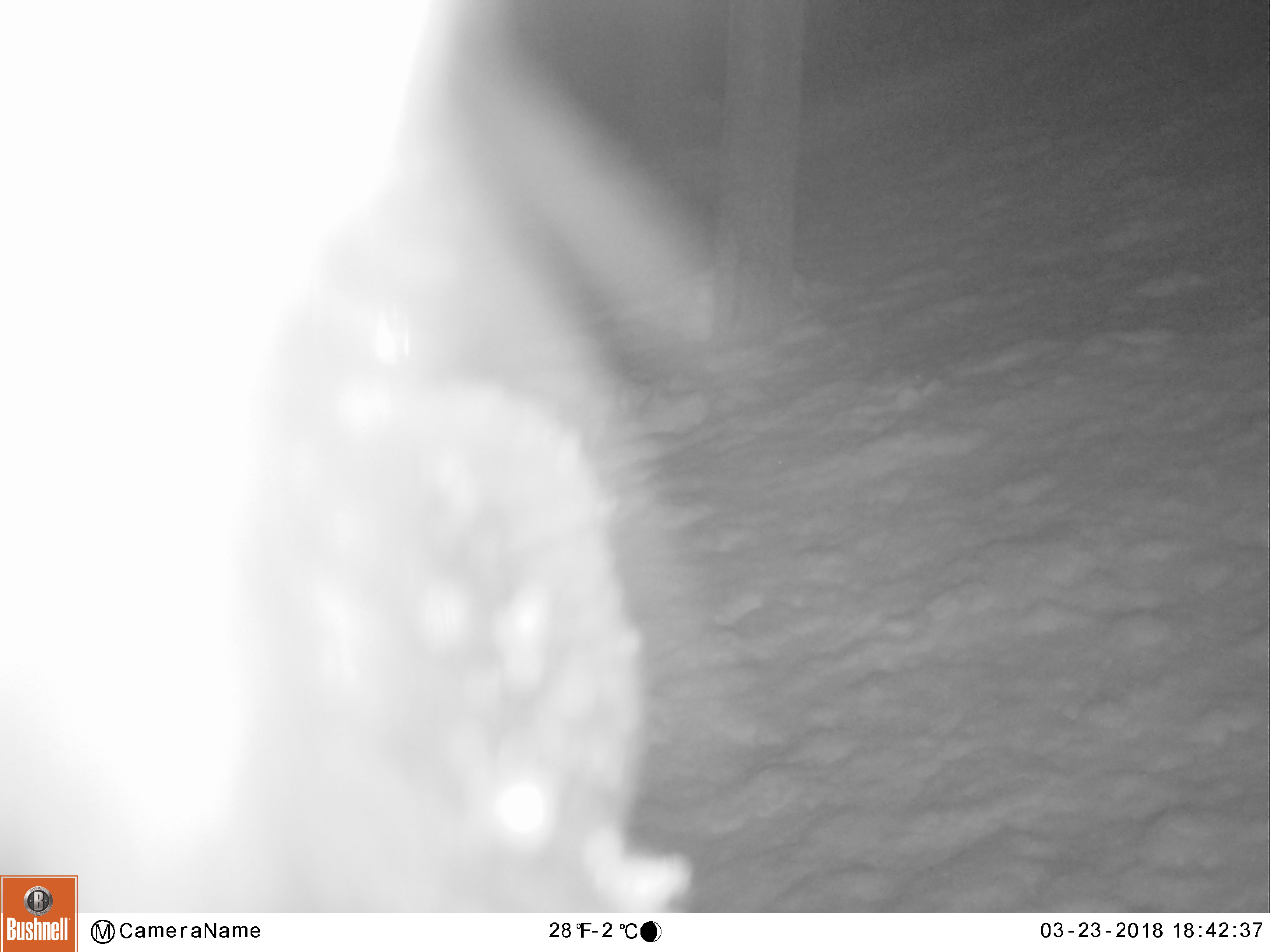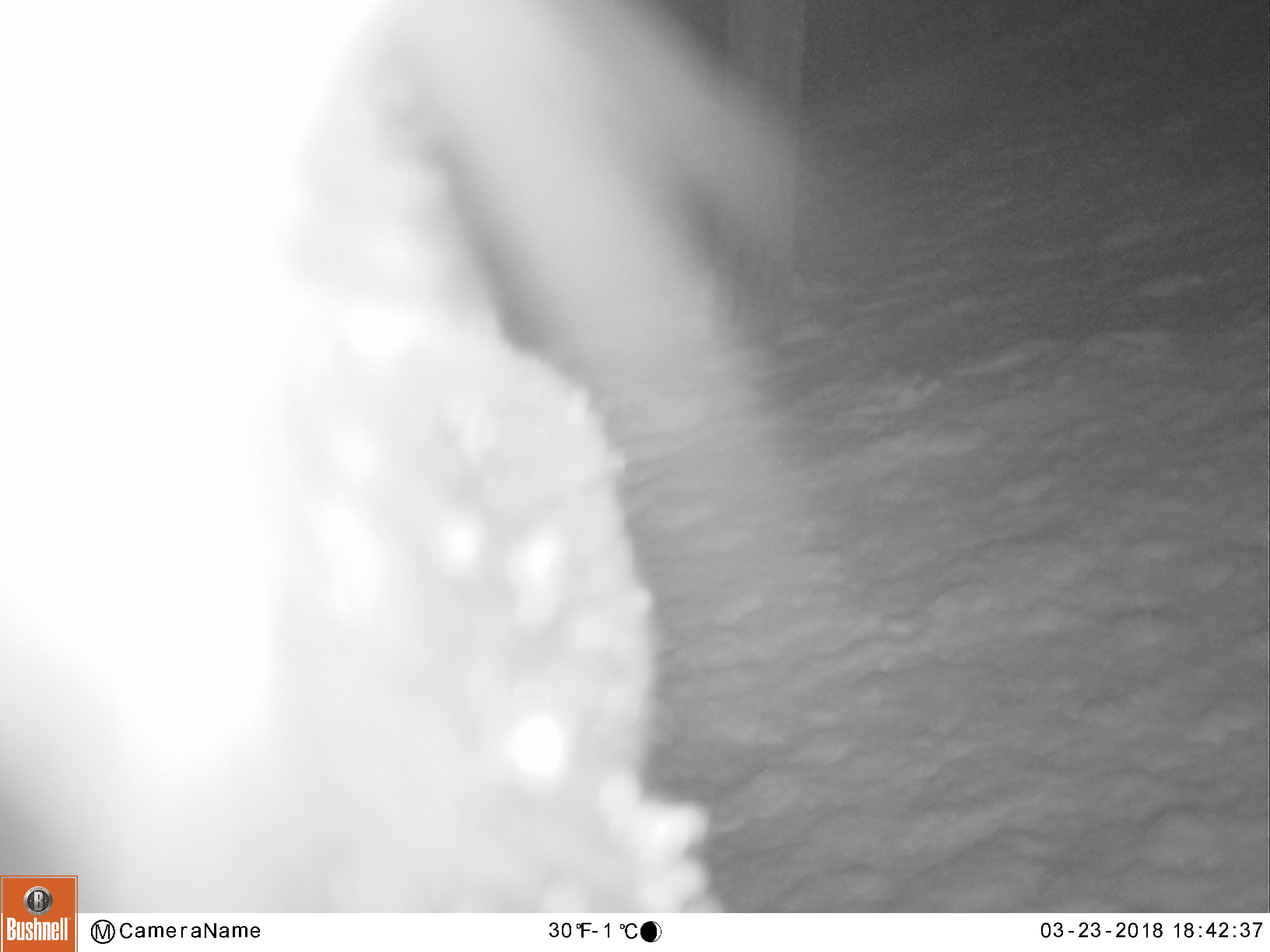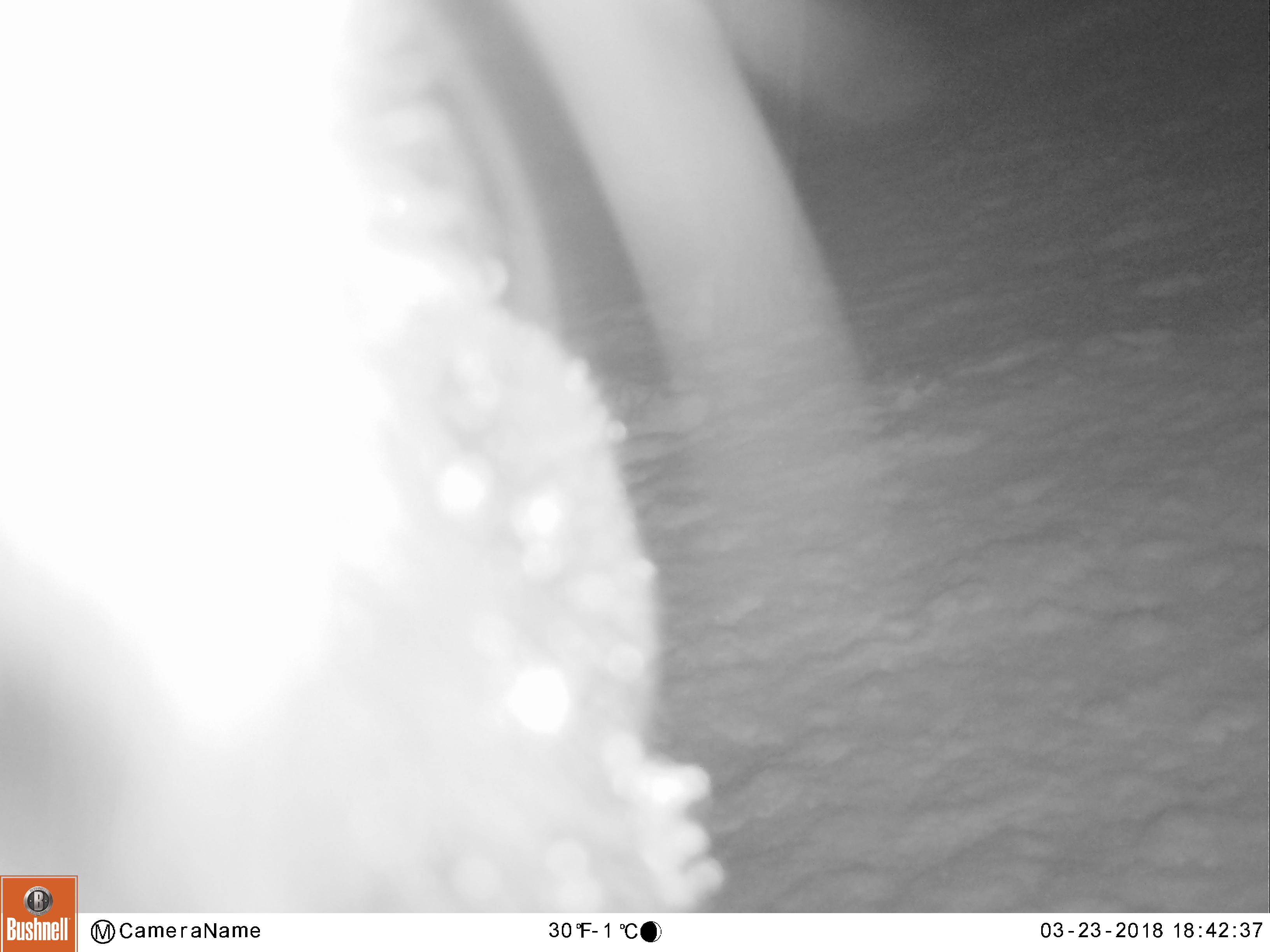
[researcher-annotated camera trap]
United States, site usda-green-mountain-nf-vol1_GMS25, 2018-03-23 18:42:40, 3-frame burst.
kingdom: Animalia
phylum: Chordata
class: Mammalia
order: Carnivora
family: Ursidae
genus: Ursus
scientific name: Ursus americanus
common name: black bear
Black bear (Ursus americanus).